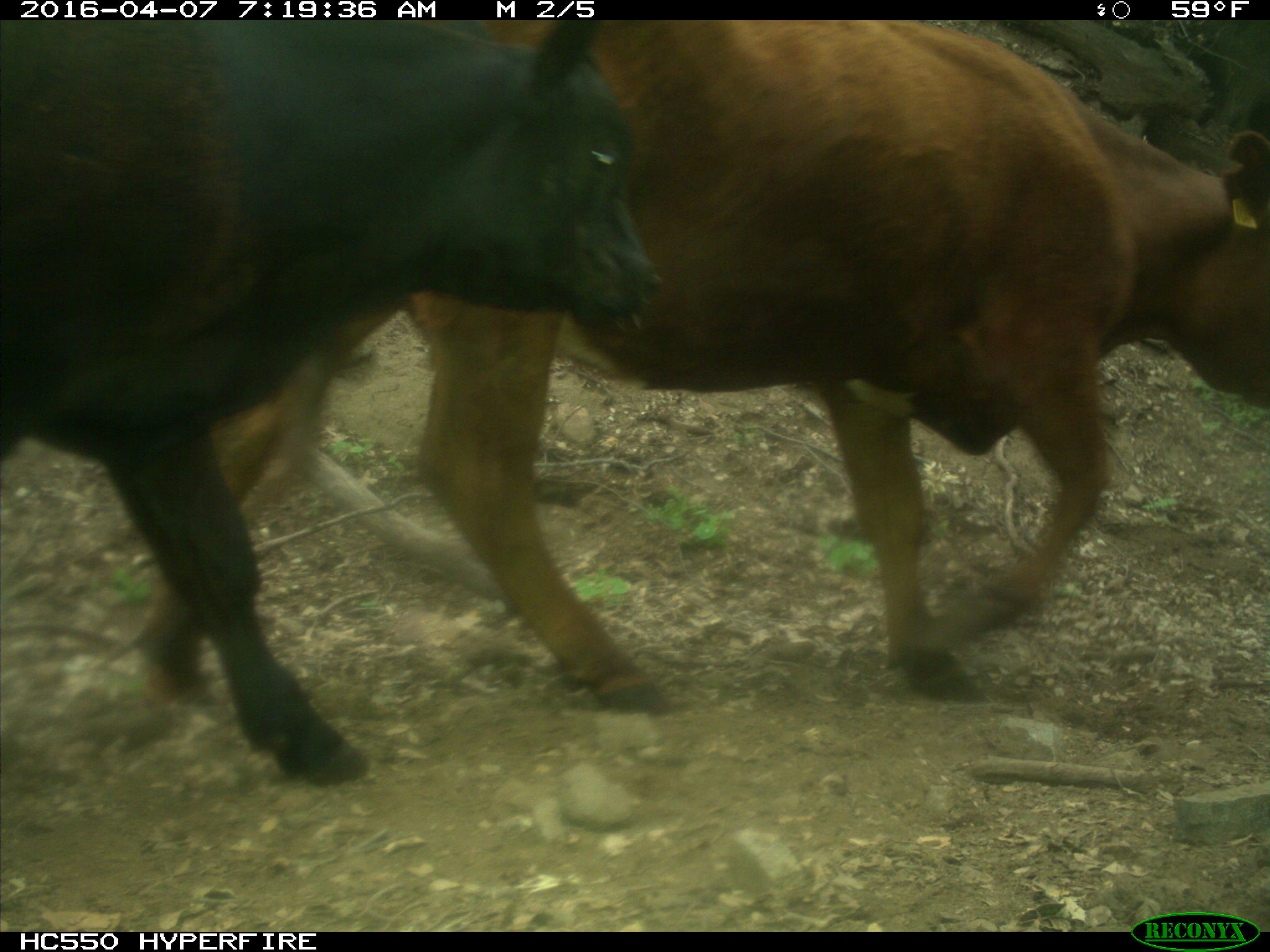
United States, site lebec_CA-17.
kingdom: Animalia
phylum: Chordata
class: Mammalia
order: Artiodactyla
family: Bovidae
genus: Bos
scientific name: Bos taurus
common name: domestic cow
Bos taurus (domestic cow).